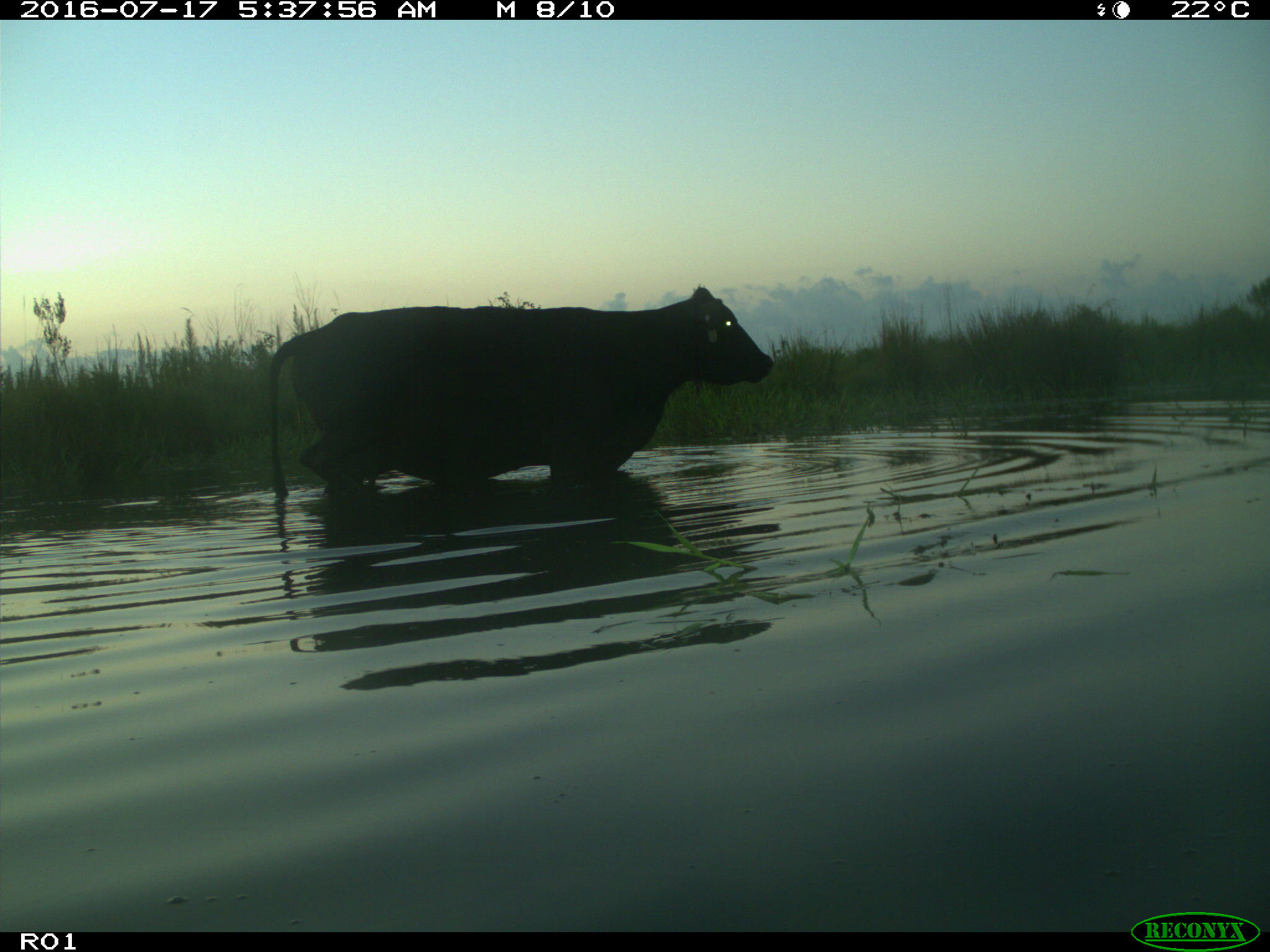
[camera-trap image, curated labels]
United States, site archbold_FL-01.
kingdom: Animalia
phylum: Chordata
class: Mammalia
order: Artiodactyla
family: Bovidae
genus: Bos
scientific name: Bos taurus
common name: domestic cow